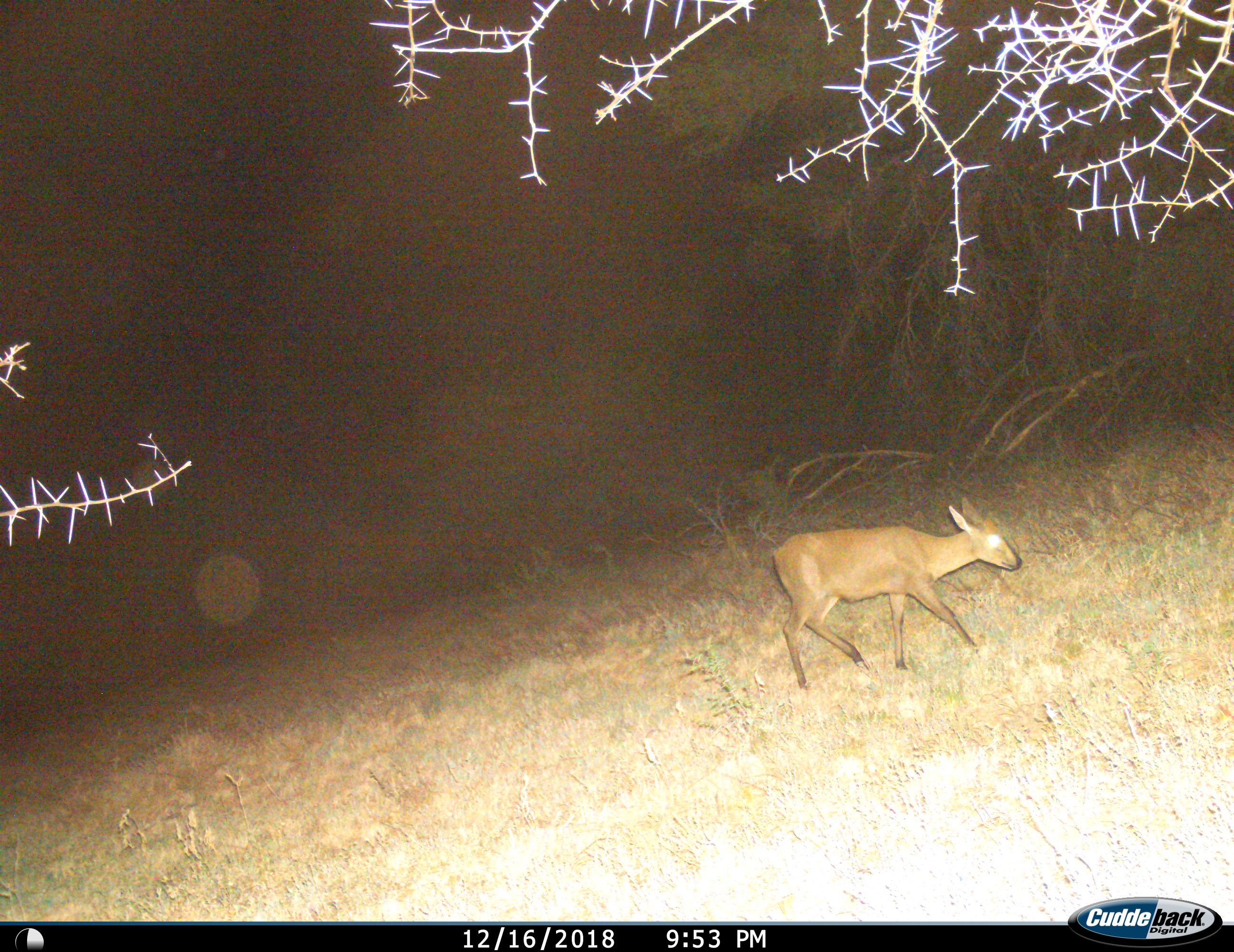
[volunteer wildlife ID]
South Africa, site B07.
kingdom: Animalia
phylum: Chordata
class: Mammalia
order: Artiodactyla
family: Bovidae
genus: Sylvicapra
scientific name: Sylvicapra grimmia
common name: common grey duiker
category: duikercommongrey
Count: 1.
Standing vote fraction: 0%.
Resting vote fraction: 0%.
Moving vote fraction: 89%.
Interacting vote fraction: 0%.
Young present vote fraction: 0%.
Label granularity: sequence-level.